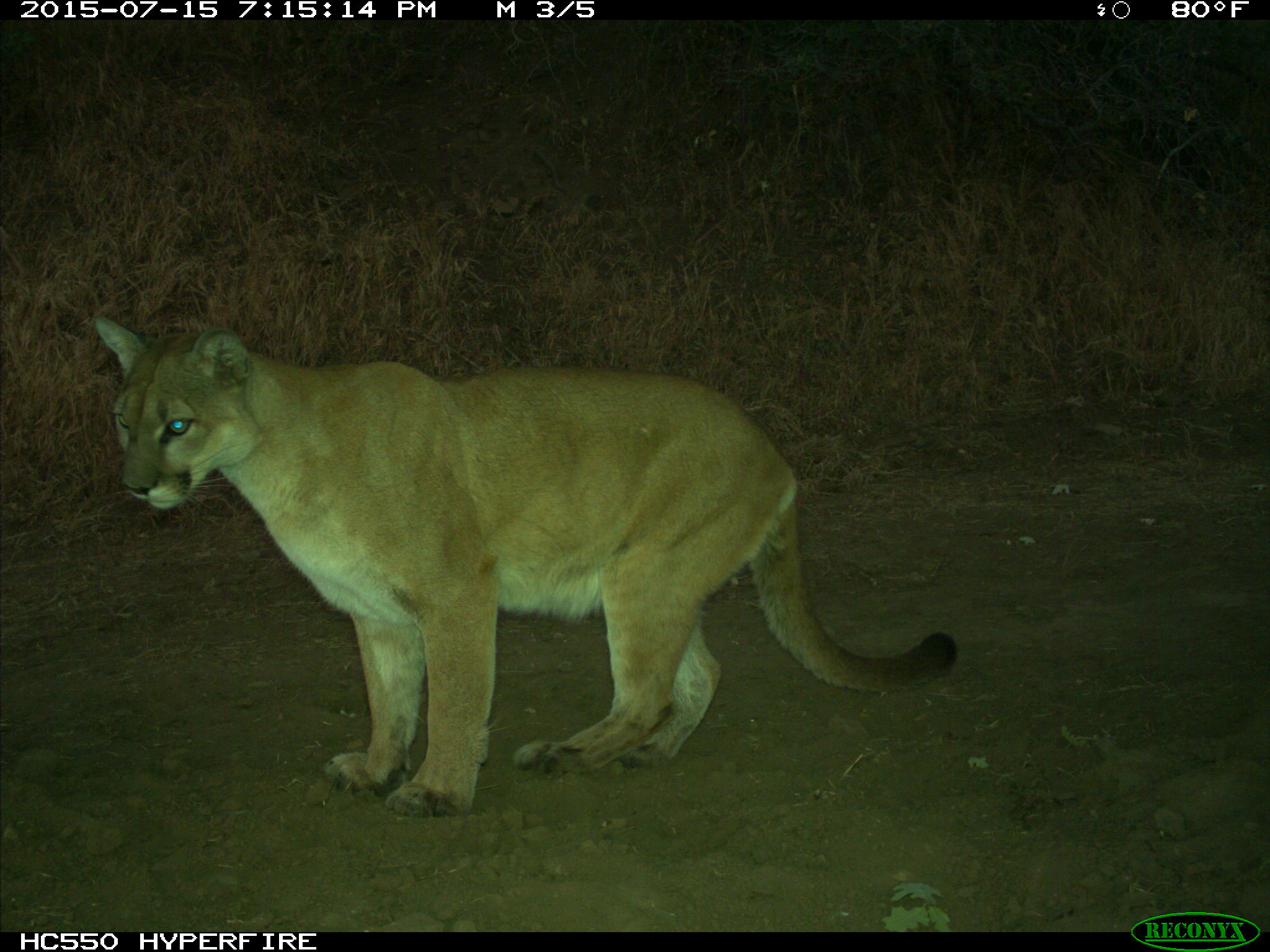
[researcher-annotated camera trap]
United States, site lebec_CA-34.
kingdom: Animalia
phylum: Chordata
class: Mammalia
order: Carnivora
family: Felidae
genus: Puma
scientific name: Puma concolor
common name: mountain lion